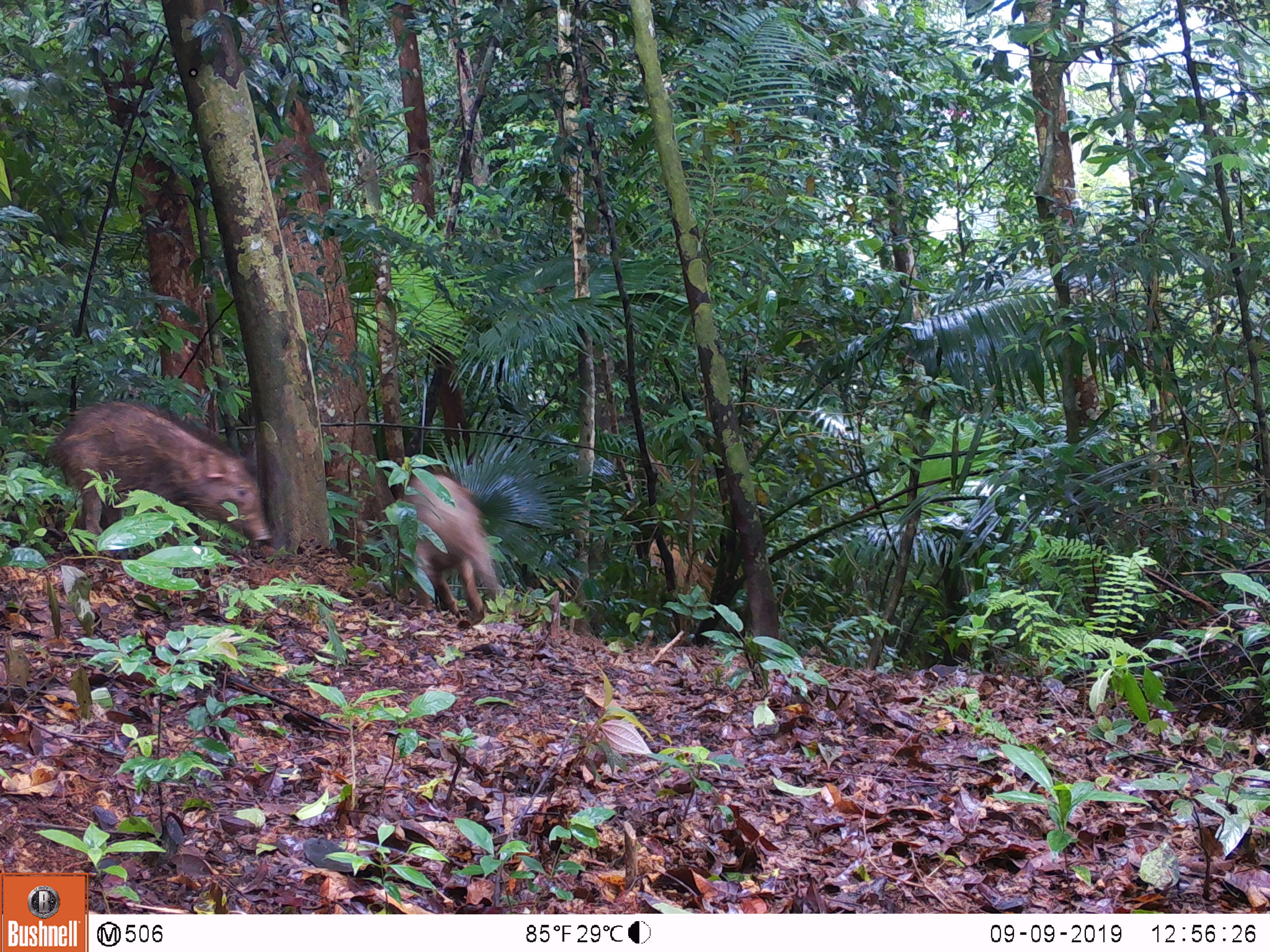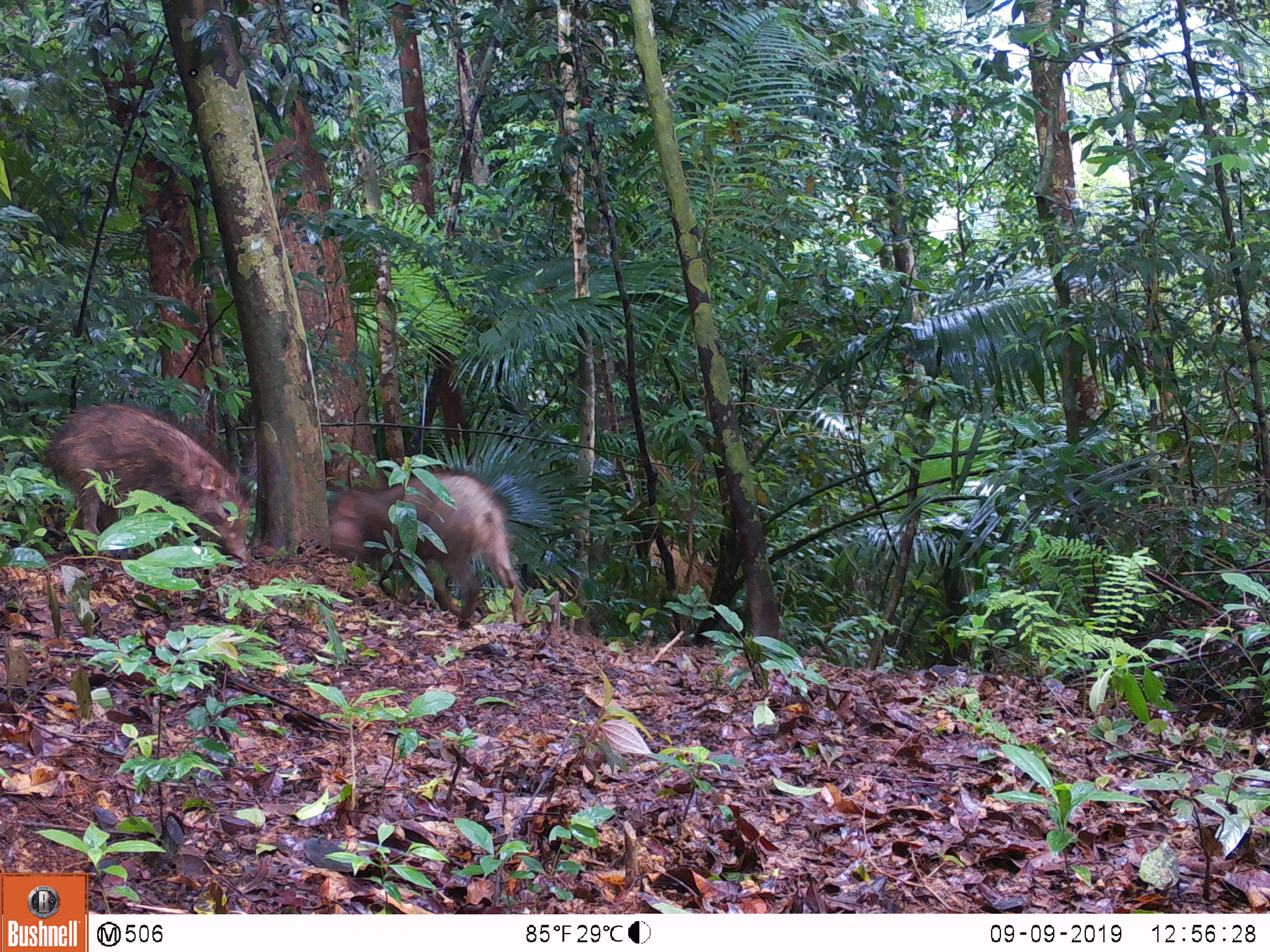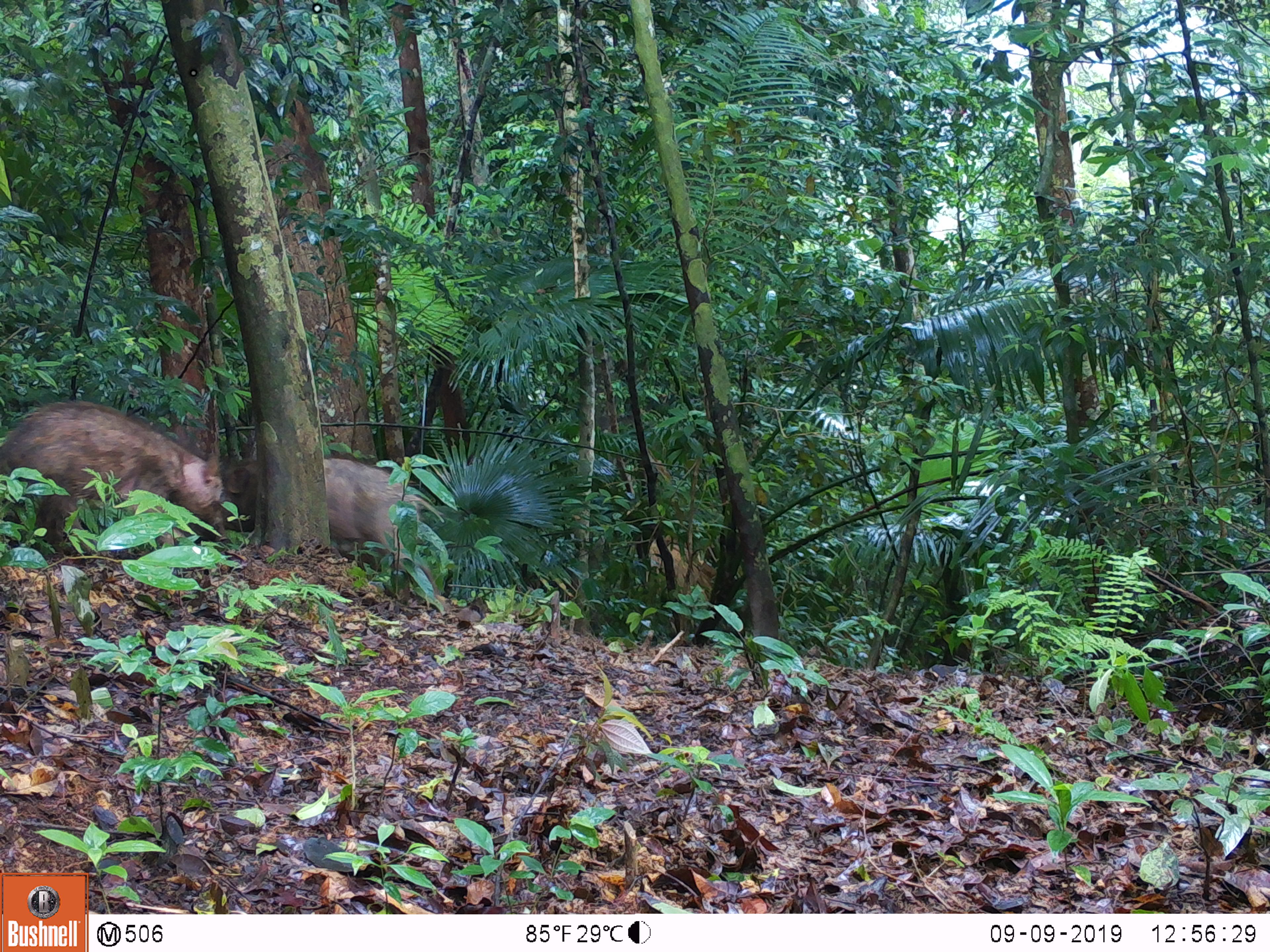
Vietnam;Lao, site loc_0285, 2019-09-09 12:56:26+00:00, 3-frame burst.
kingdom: Animalia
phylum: Chordata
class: Mammalia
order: Artiodactyla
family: Suidae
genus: Sus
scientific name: Sus scrofa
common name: eurasian wild pig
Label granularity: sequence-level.